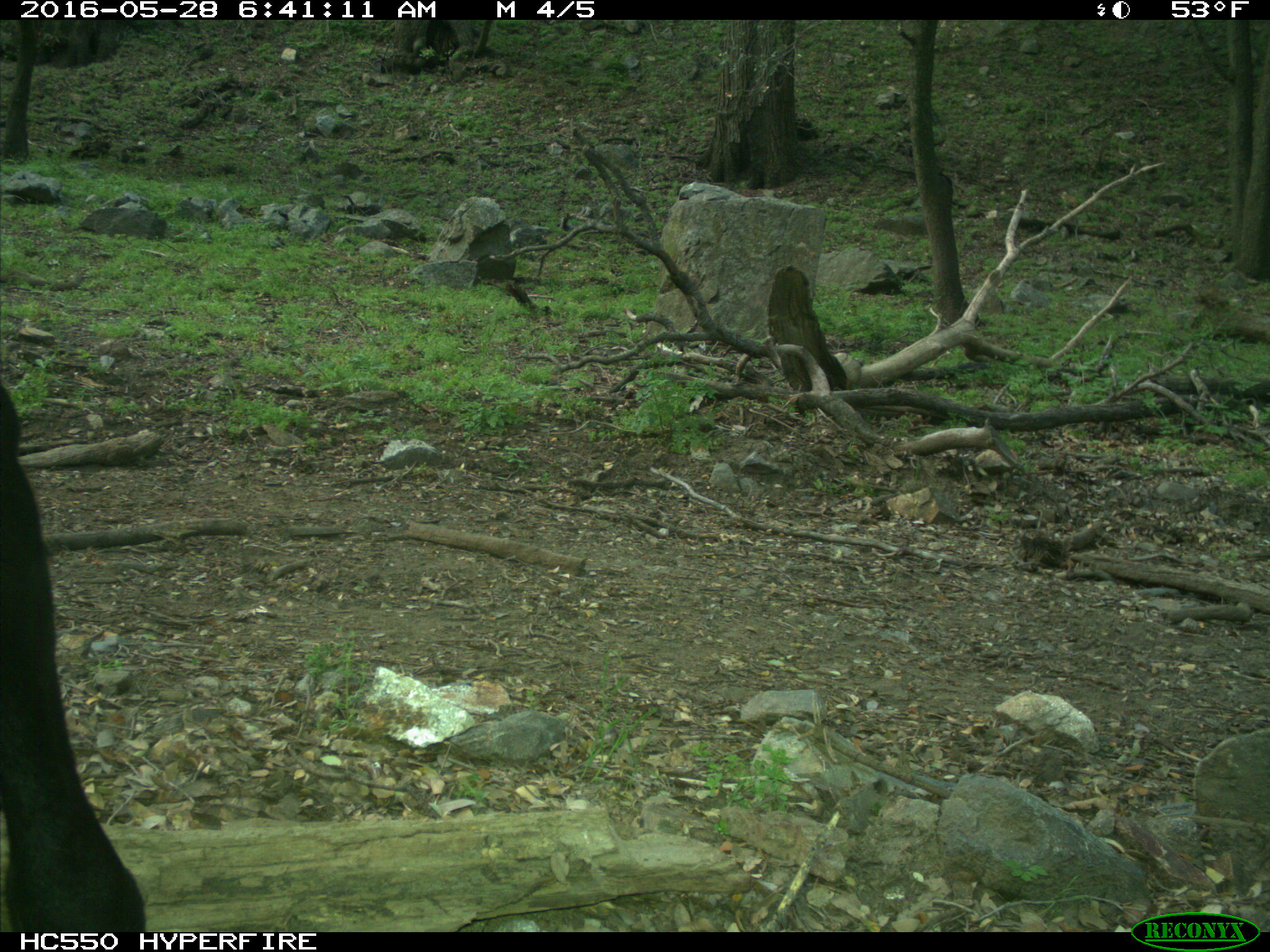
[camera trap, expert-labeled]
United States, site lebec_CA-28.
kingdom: Animalia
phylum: Chordata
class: Mammalia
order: Artiodactyla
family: Bovidae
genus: Bos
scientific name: Bos taurus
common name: domestic cow